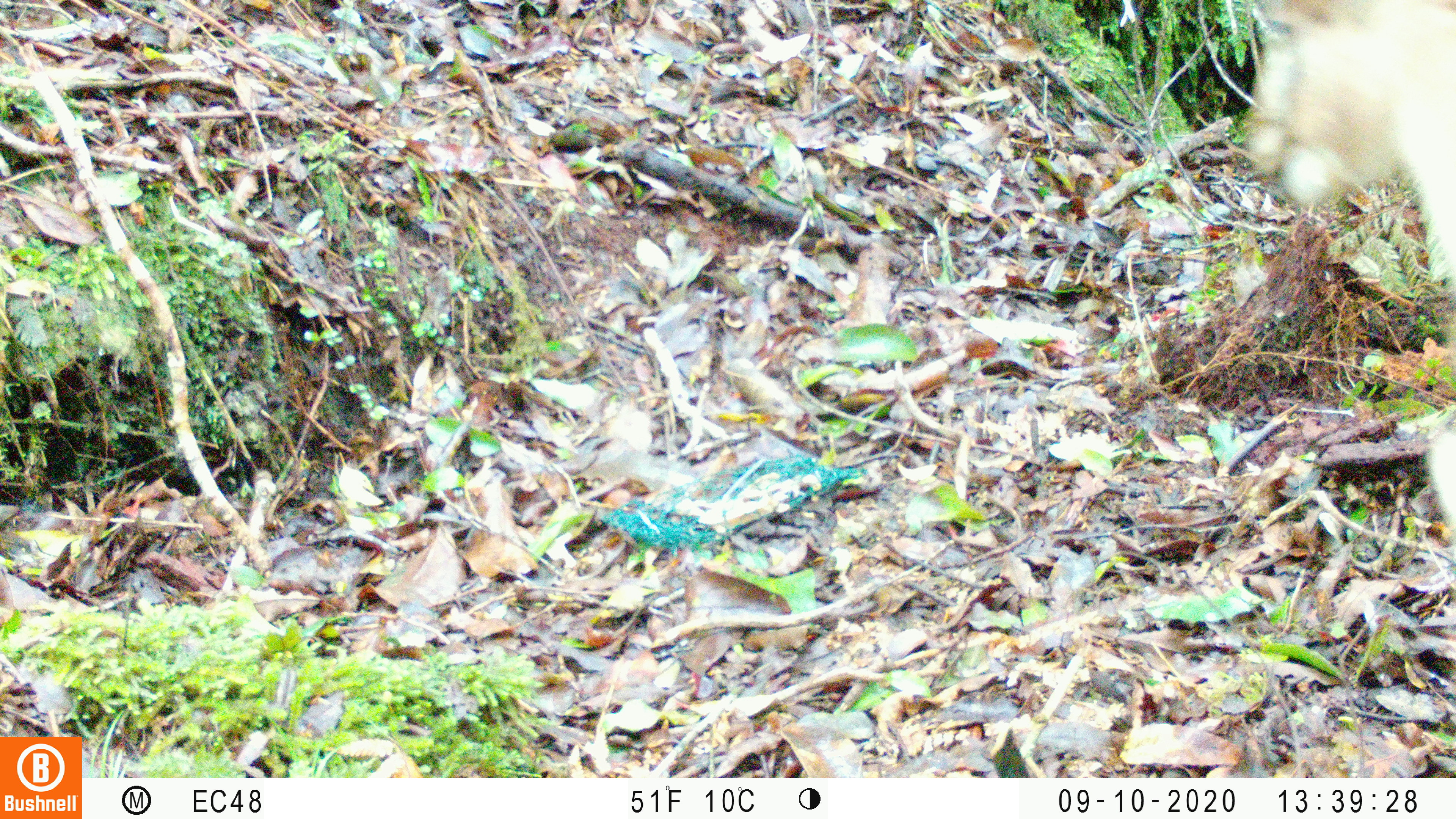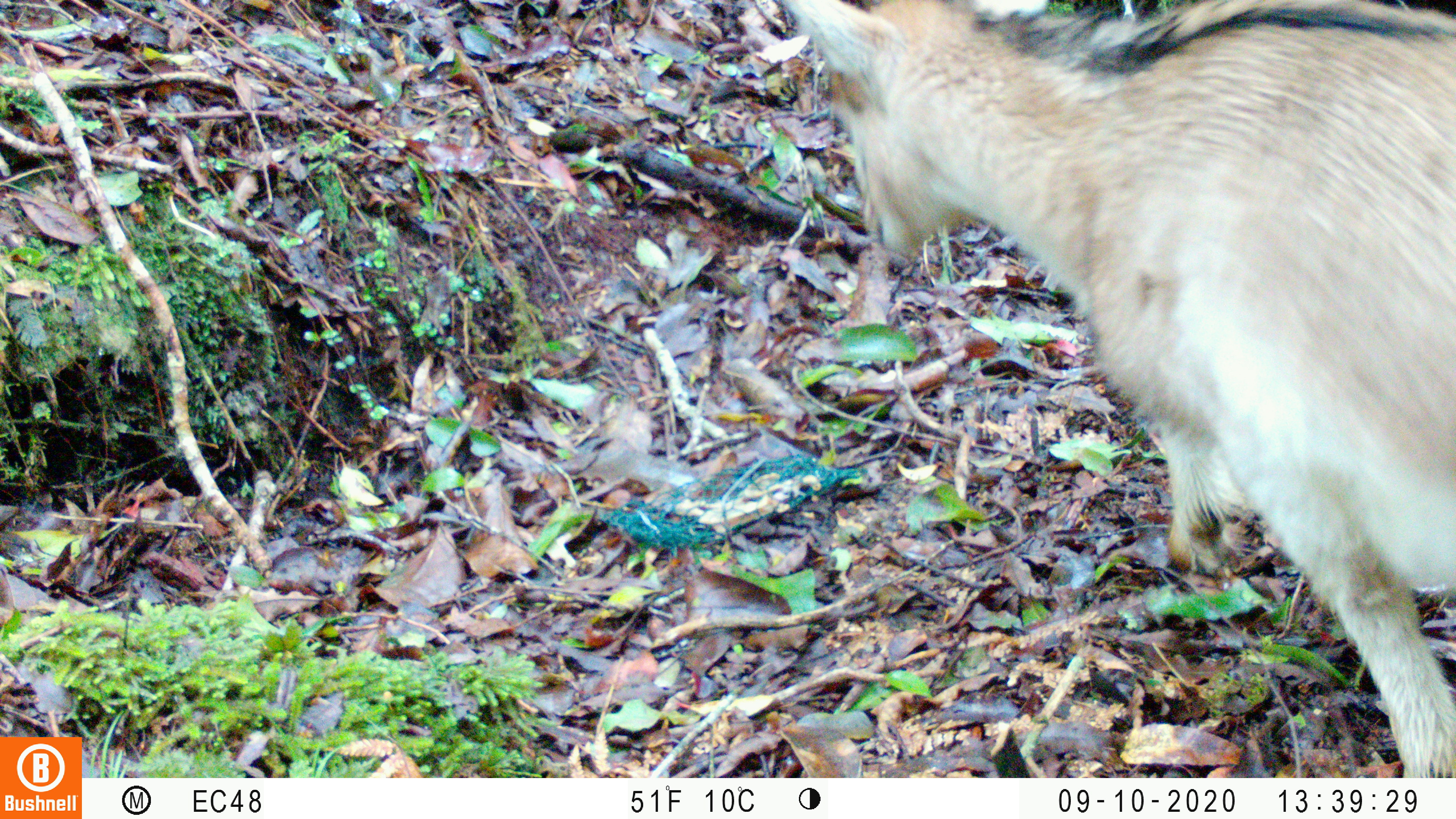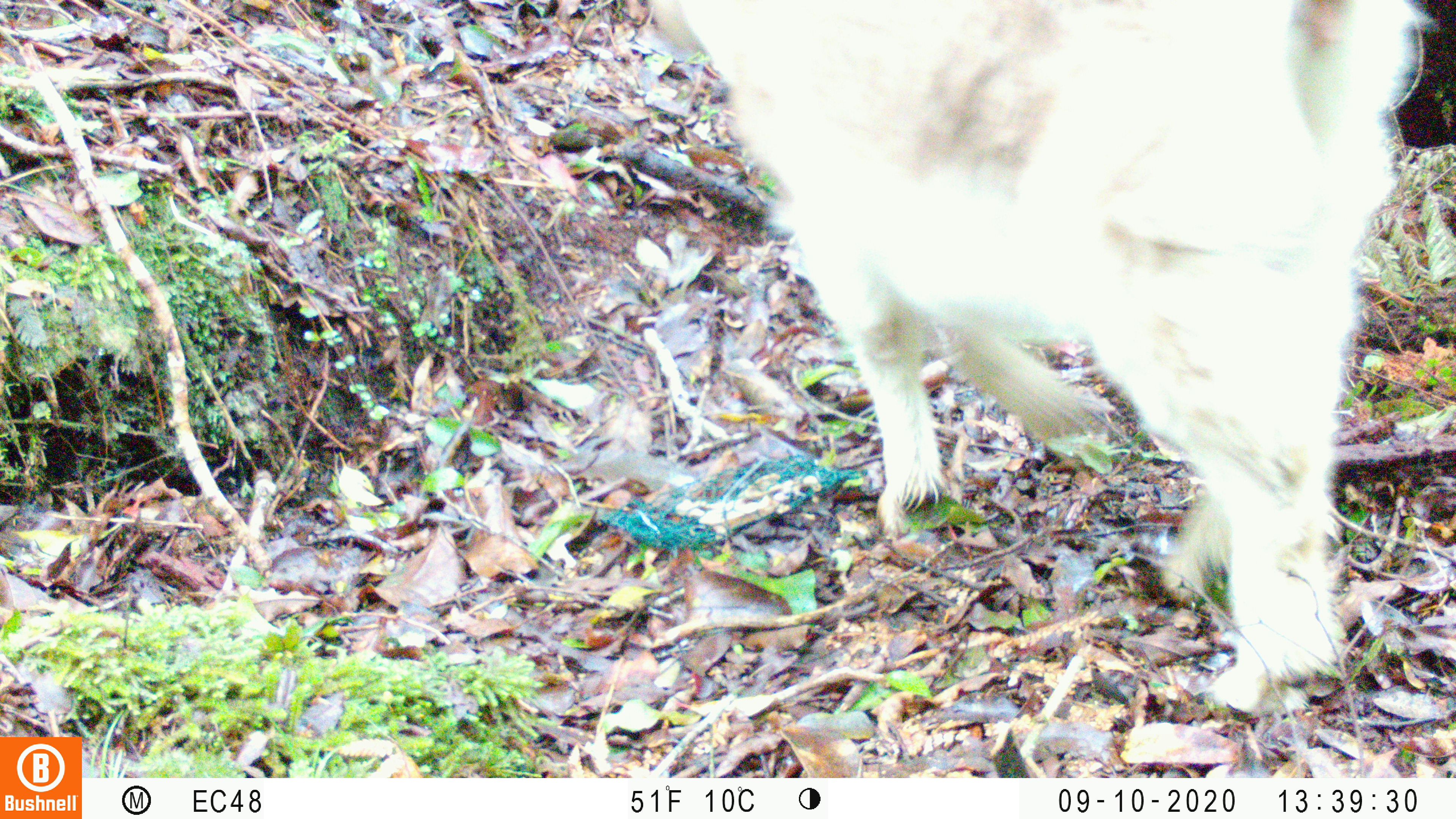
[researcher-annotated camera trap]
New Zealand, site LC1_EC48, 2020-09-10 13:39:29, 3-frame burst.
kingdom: Animalia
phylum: Chordata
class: Mammalia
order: Artiodactyla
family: Bovidae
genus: Capra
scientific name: Capra hircus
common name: goat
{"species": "goat (Capra hircus)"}